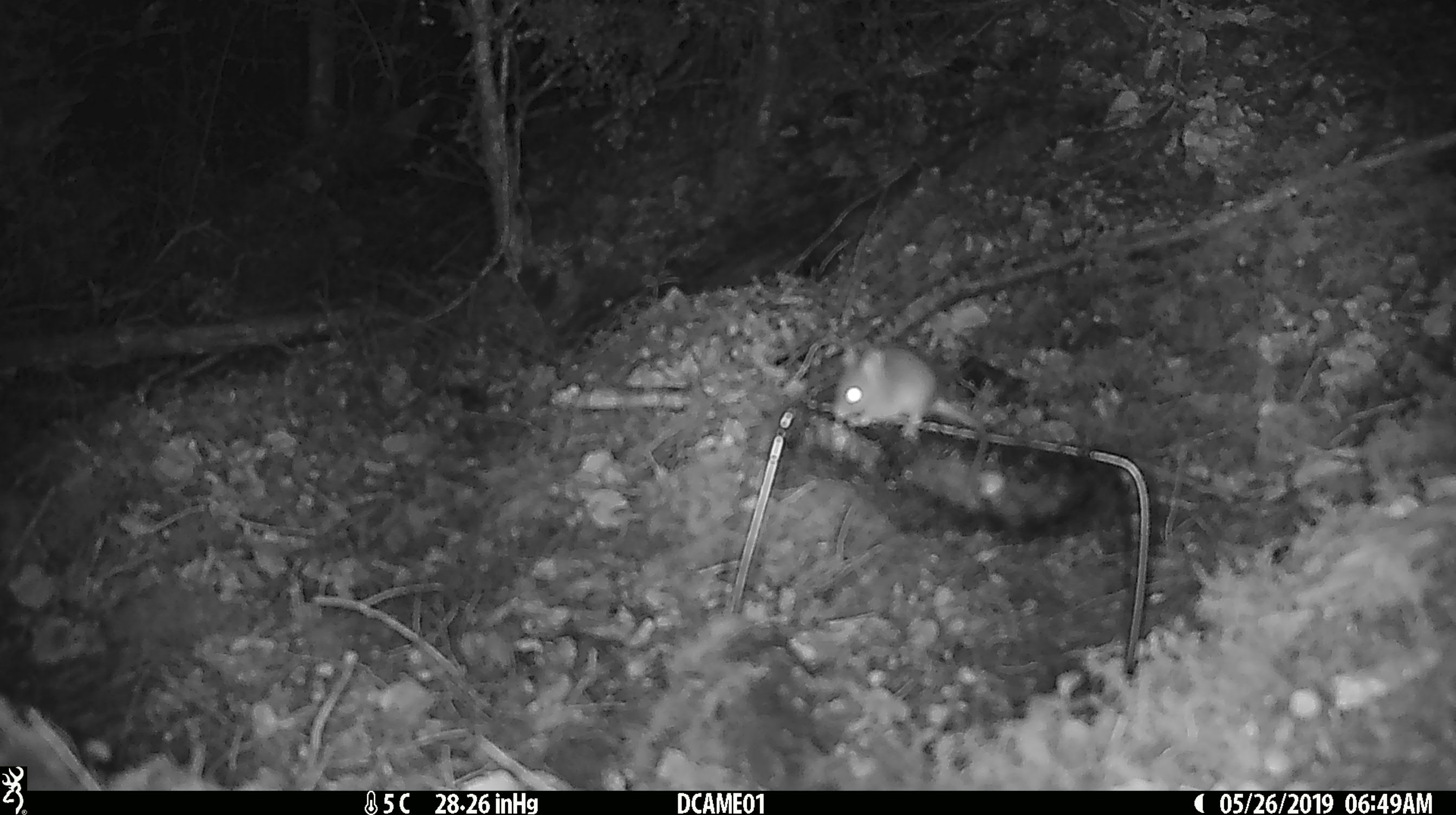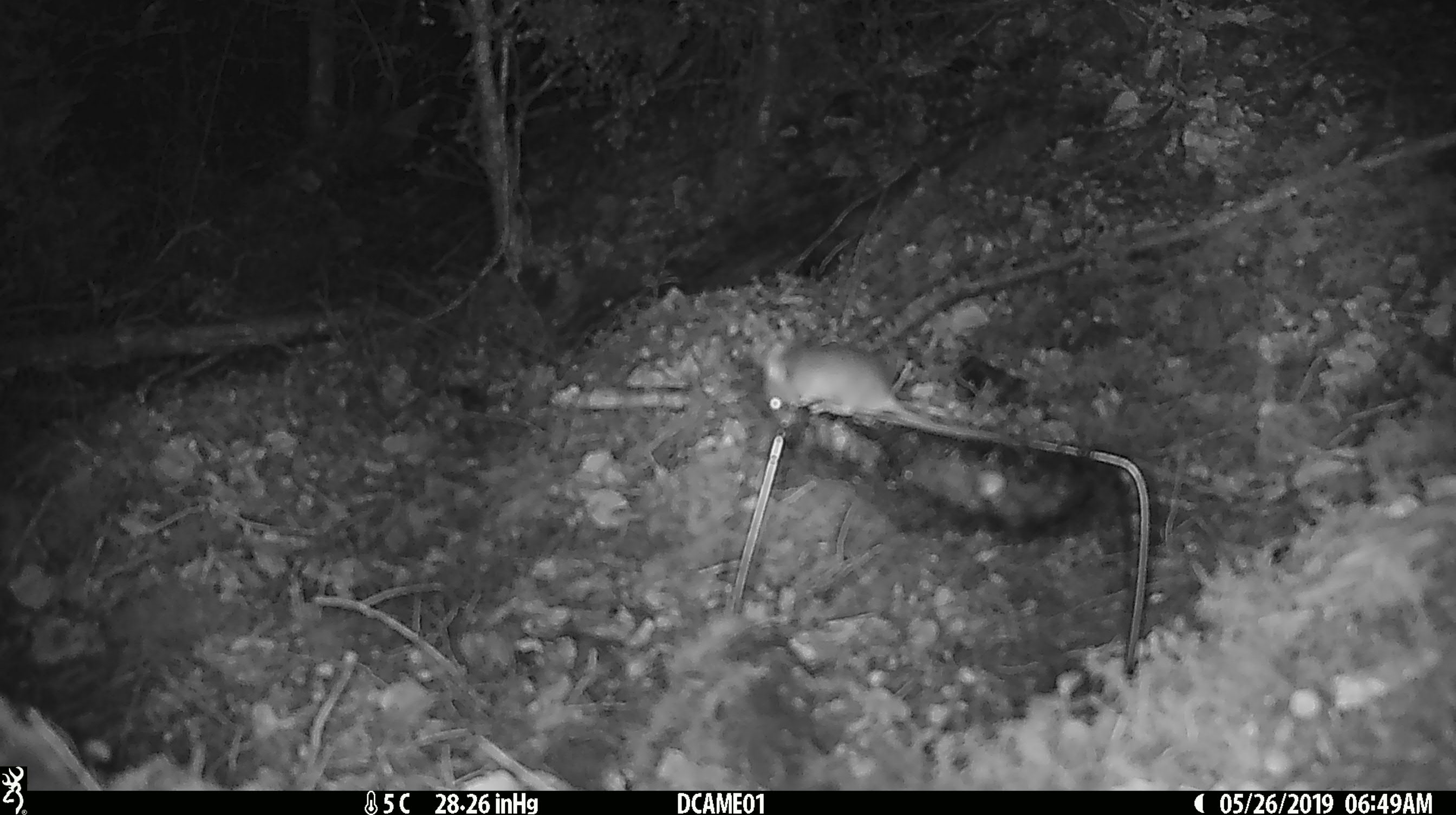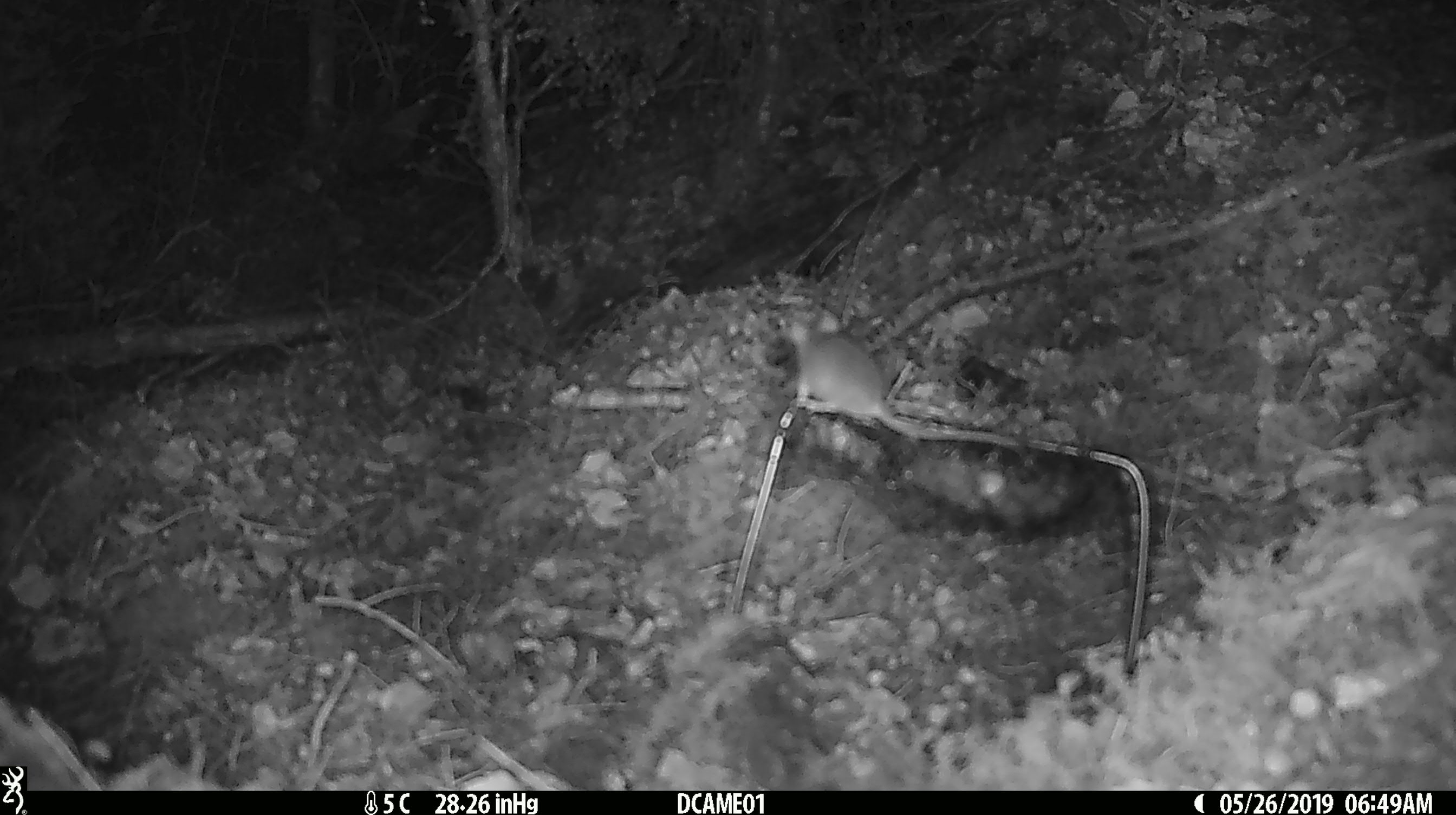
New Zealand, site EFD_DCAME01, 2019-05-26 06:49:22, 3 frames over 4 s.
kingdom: Animalia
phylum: Chordata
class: Mammalia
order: Rodentia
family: Muridae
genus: Mus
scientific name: Mus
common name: mouse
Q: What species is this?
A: Mouse (Mus).